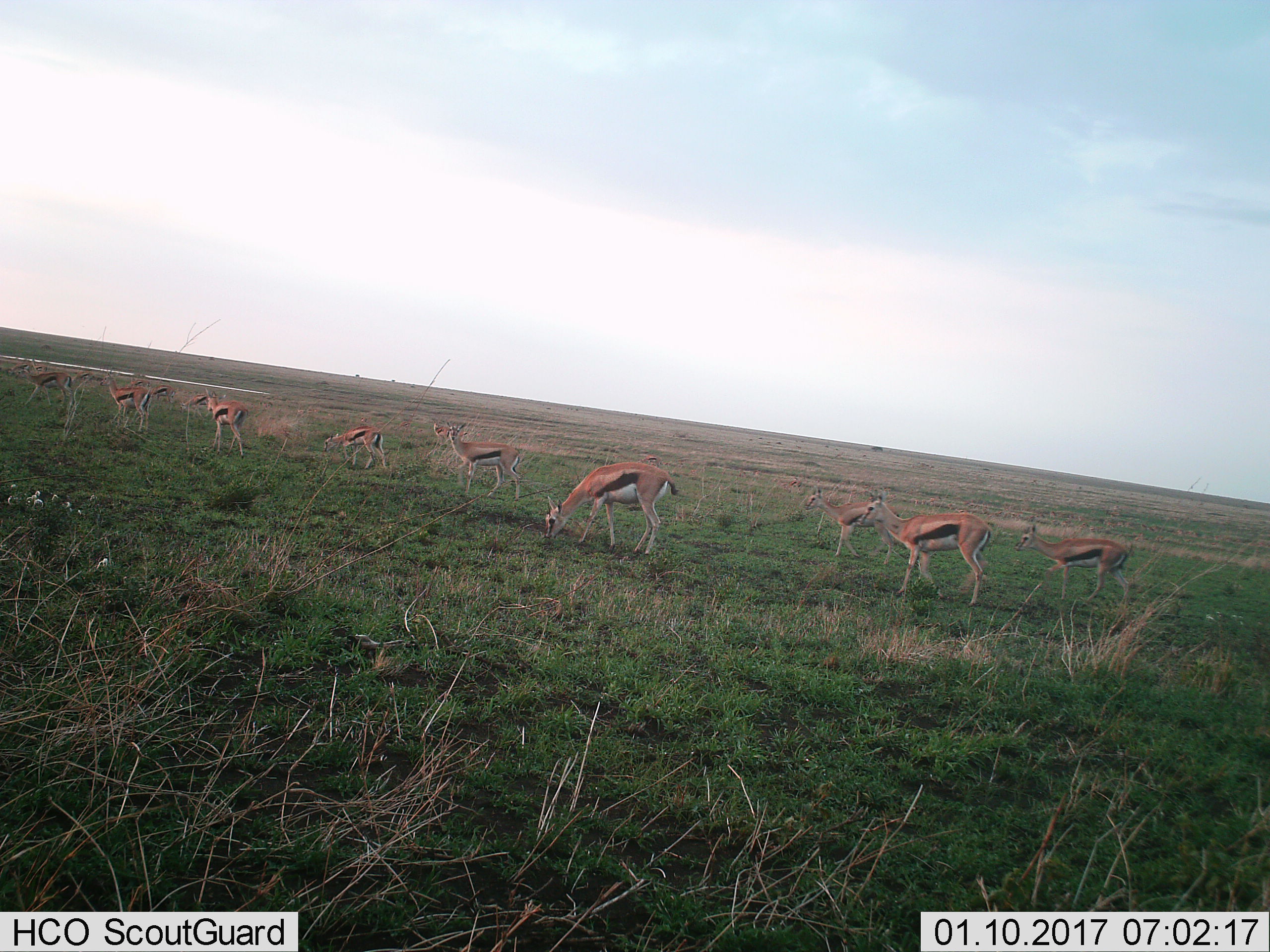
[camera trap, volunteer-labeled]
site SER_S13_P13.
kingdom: Animalia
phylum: Chordata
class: Mammalia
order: Artiodactyla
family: Bovidae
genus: Eudorcas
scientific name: Eudorcas thomsonii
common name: thomson's gazelle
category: gazellethomsons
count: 11-50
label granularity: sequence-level